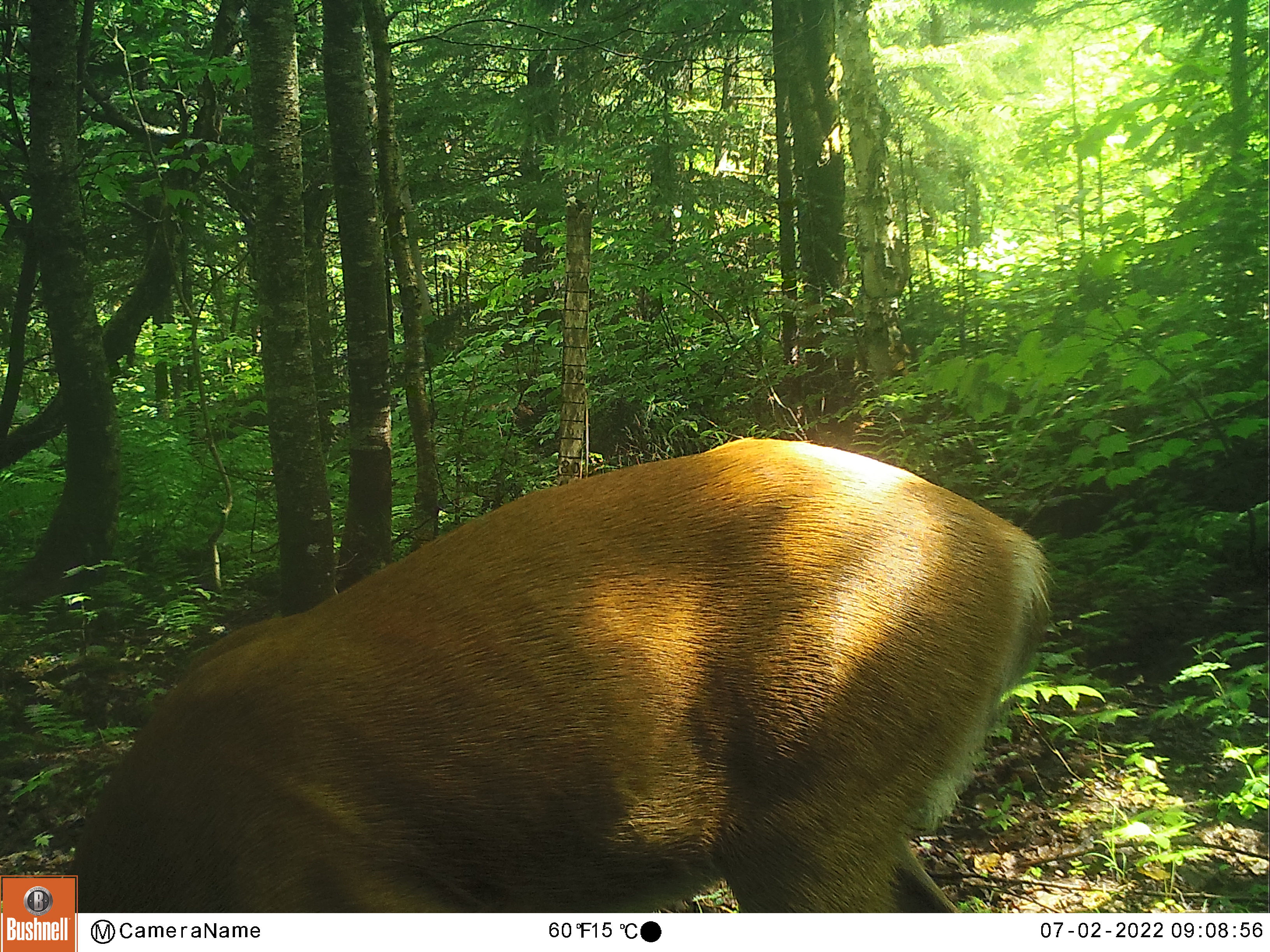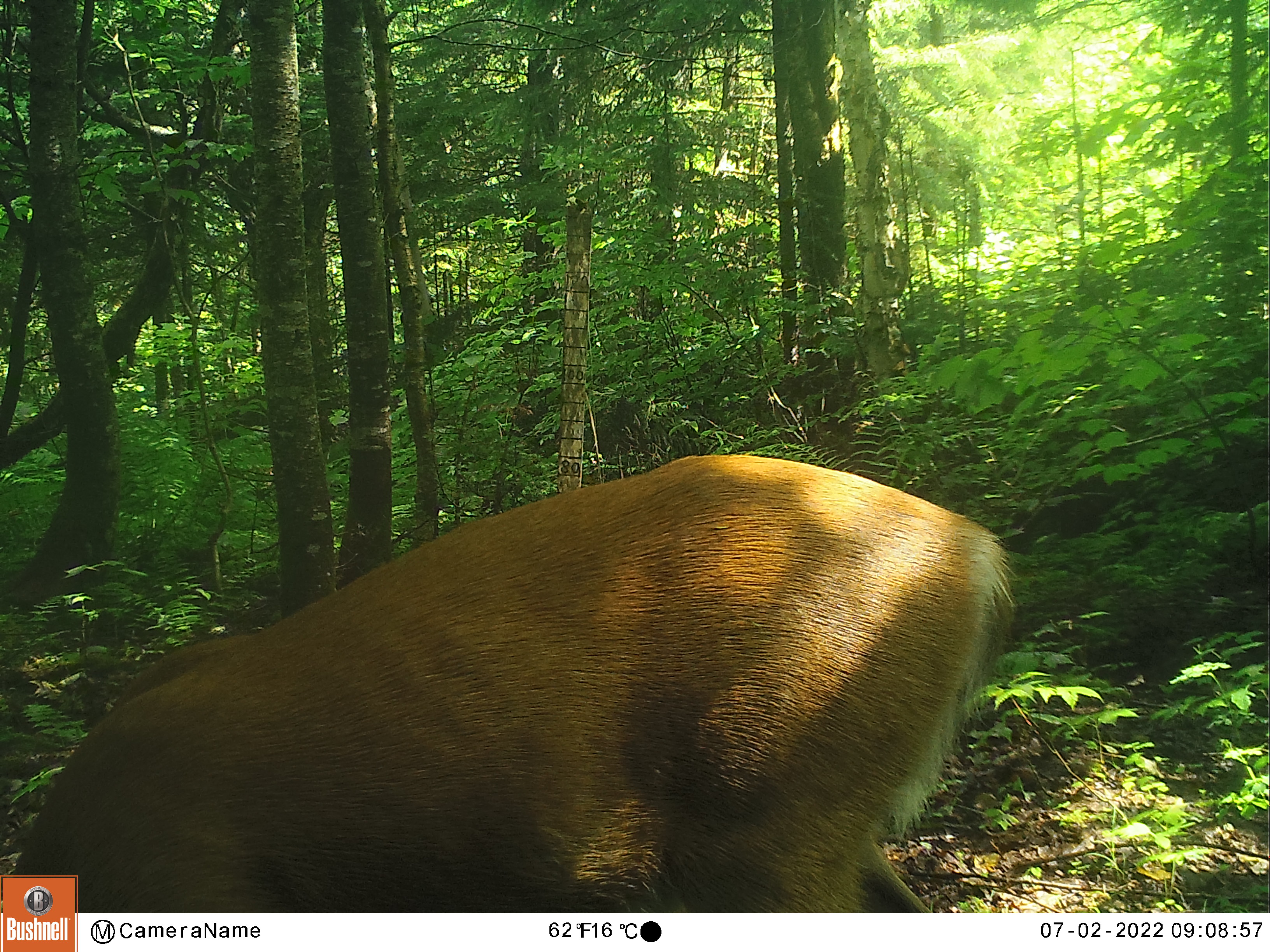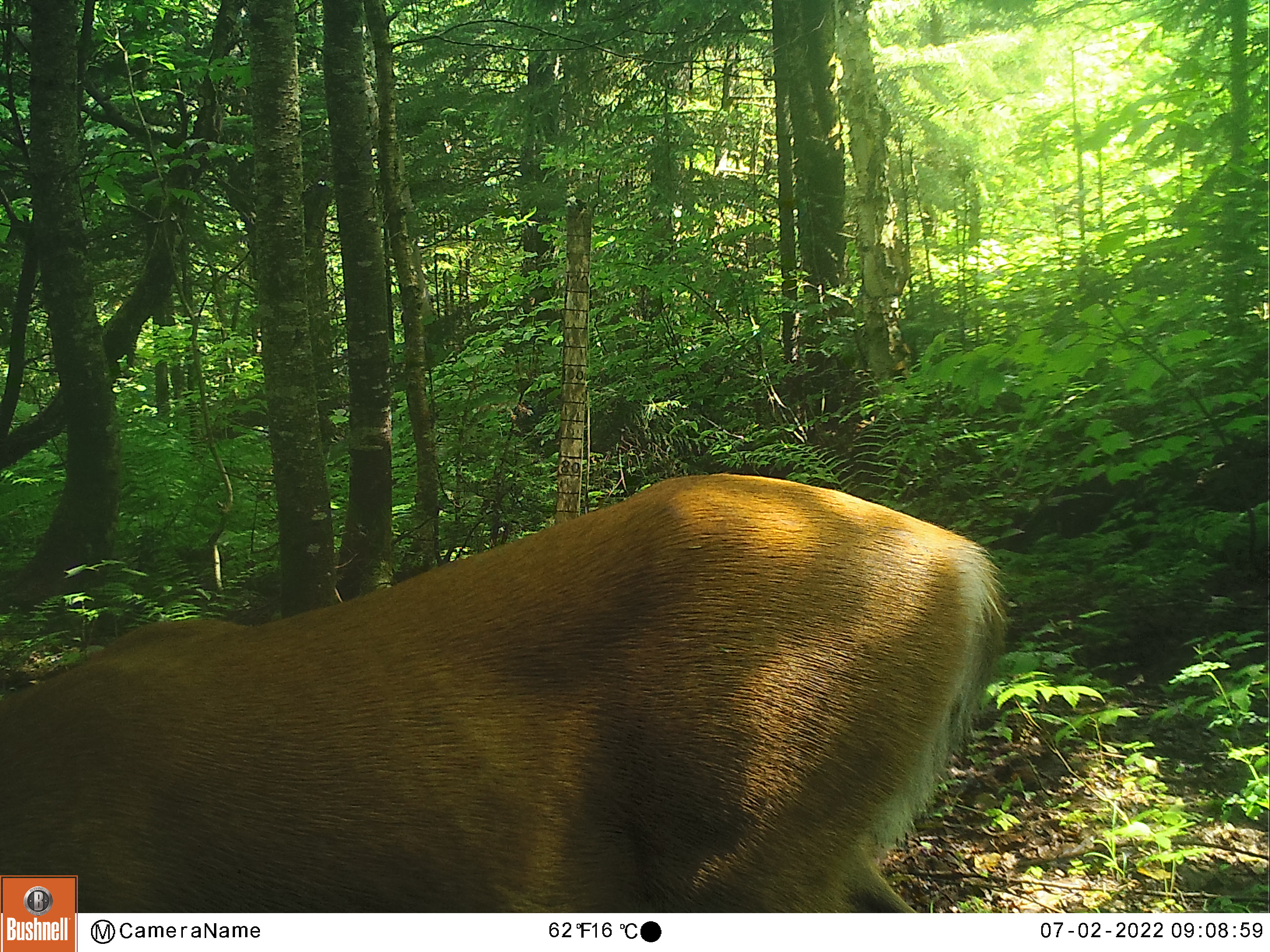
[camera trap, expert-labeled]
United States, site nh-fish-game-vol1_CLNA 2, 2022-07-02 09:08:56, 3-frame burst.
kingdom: Animalia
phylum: Chordata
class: Mammalia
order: Artiodactyla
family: Cervidae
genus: Odocoileus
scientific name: Odocoileus virginianus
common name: white-tailed deer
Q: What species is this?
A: White-tailed deer (Odocoileus virginianus).